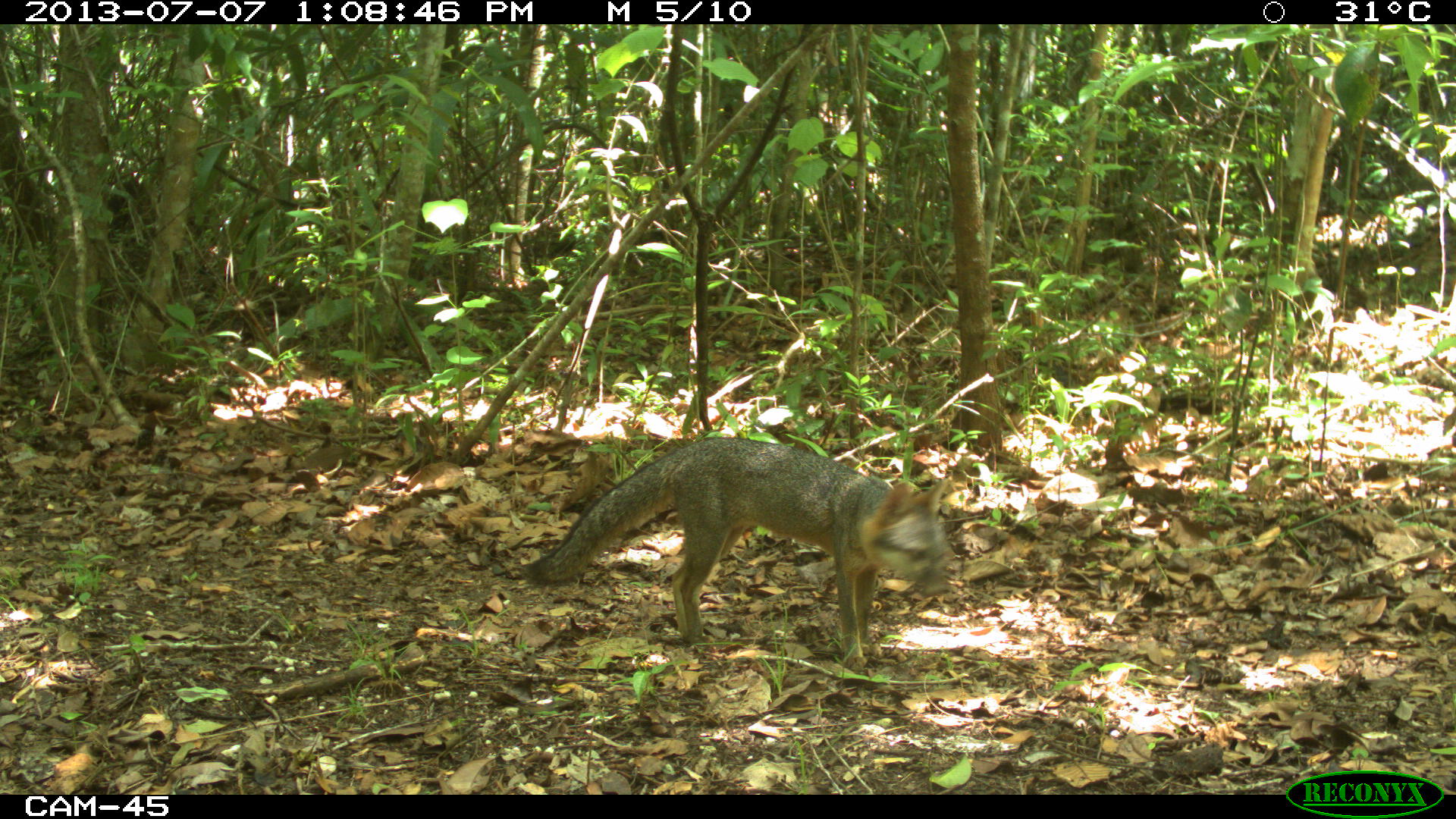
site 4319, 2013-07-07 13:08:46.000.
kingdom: Animalia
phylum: Chordata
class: Mammalia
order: Carnivora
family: Canidae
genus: Urocyon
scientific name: Urocyon cinereoargenteus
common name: gray fox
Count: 1.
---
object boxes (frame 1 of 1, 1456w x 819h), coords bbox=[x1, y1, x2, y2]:
urocyon cinereoargenteus: bbox=[522, 437, 951, 669]